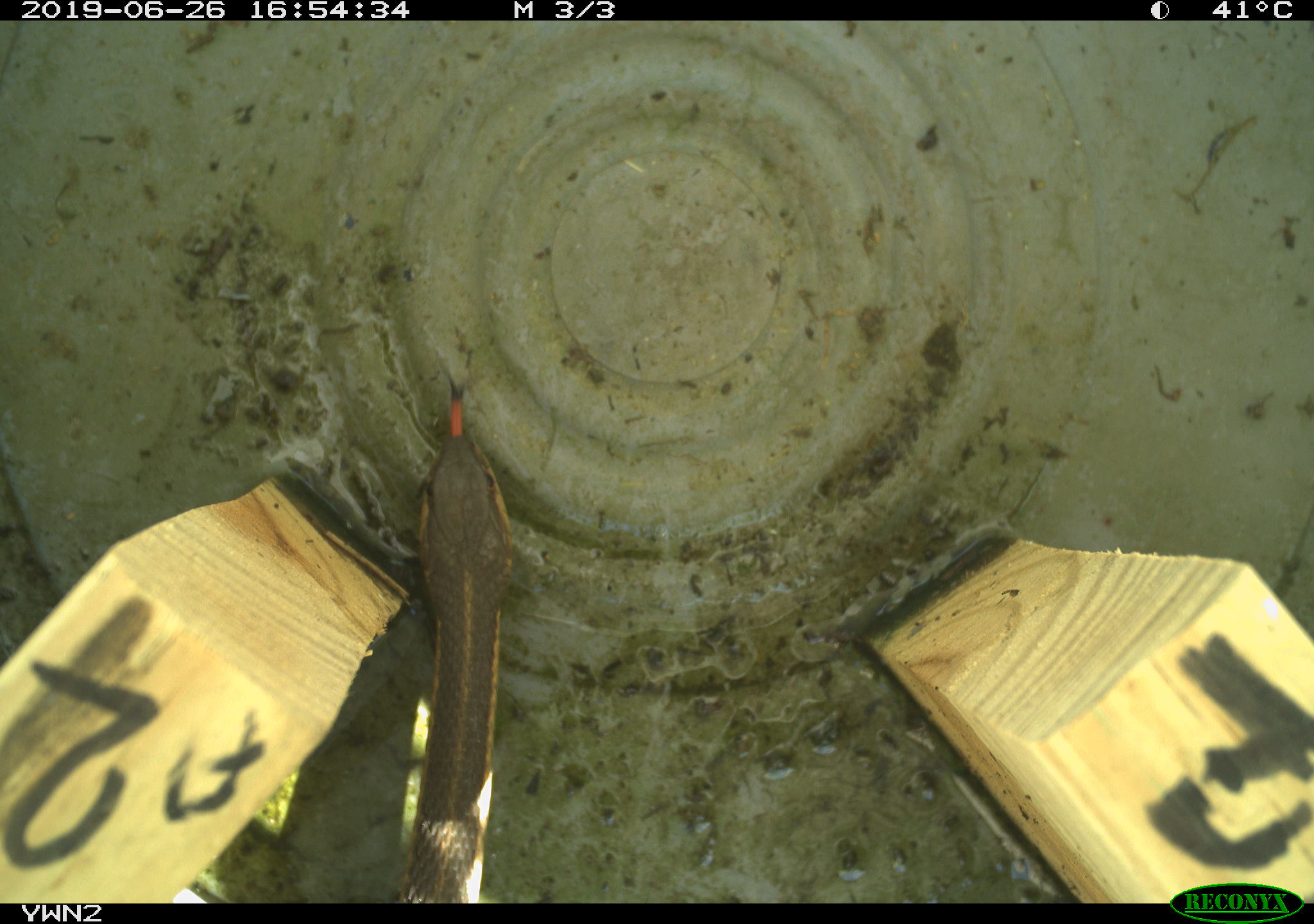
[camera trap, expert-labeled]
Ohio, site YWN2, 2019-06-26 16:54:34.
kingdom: Animalia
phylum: Chordata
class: Reptilia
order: Squamata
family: Colubridae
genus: Thamnophis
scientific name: Thamnophis sirtalis sirtalis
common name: eastern gartersnake